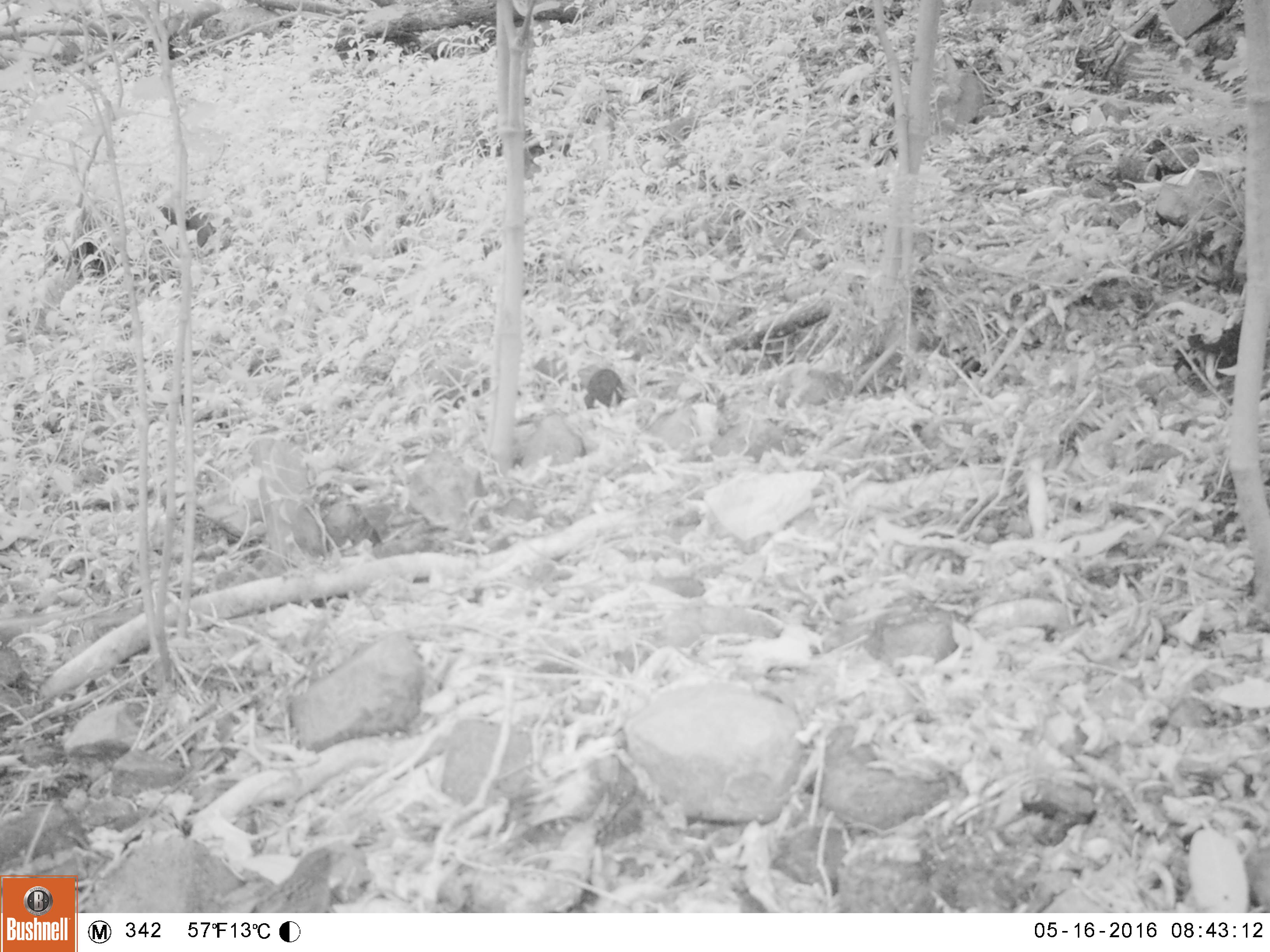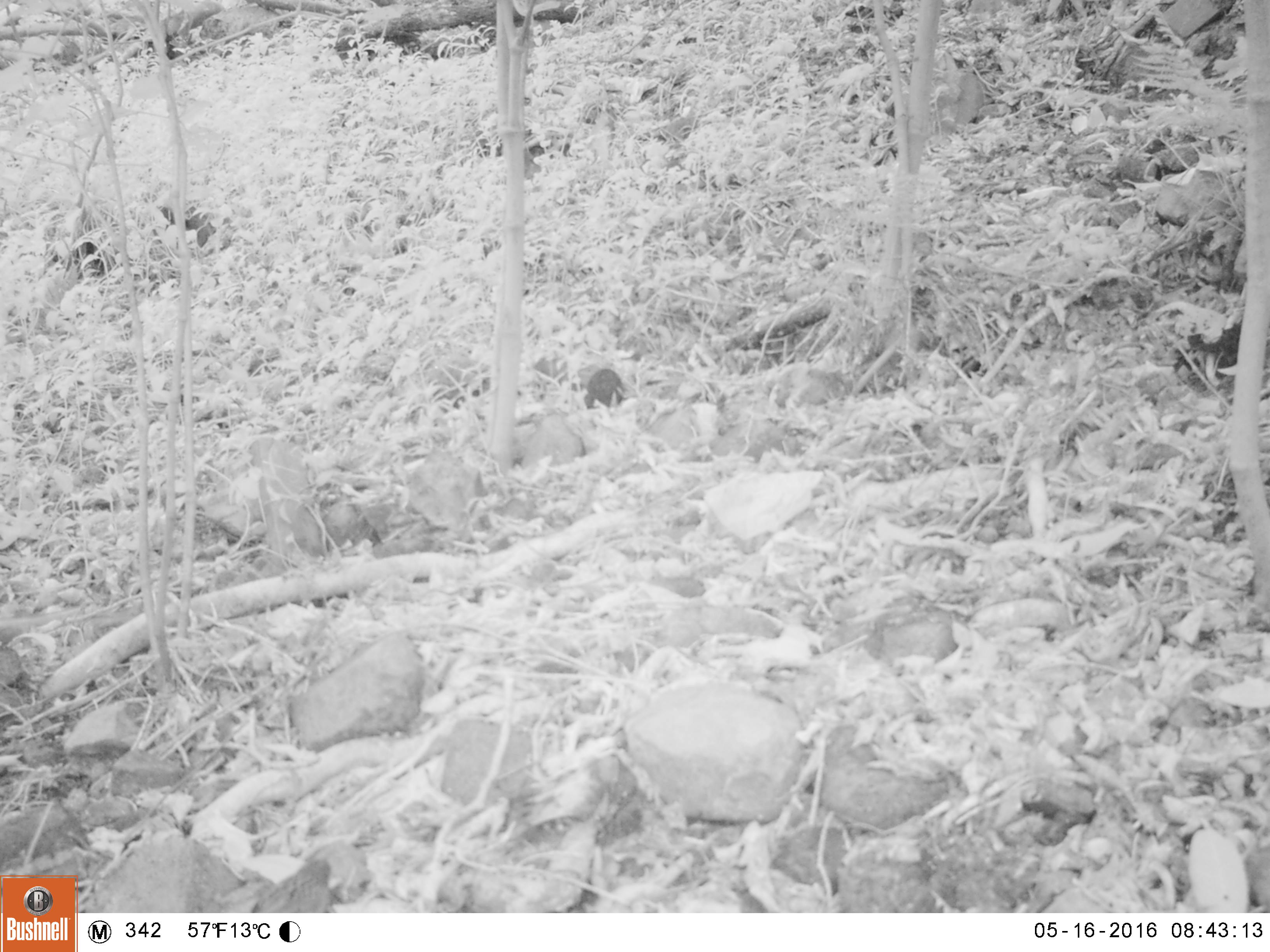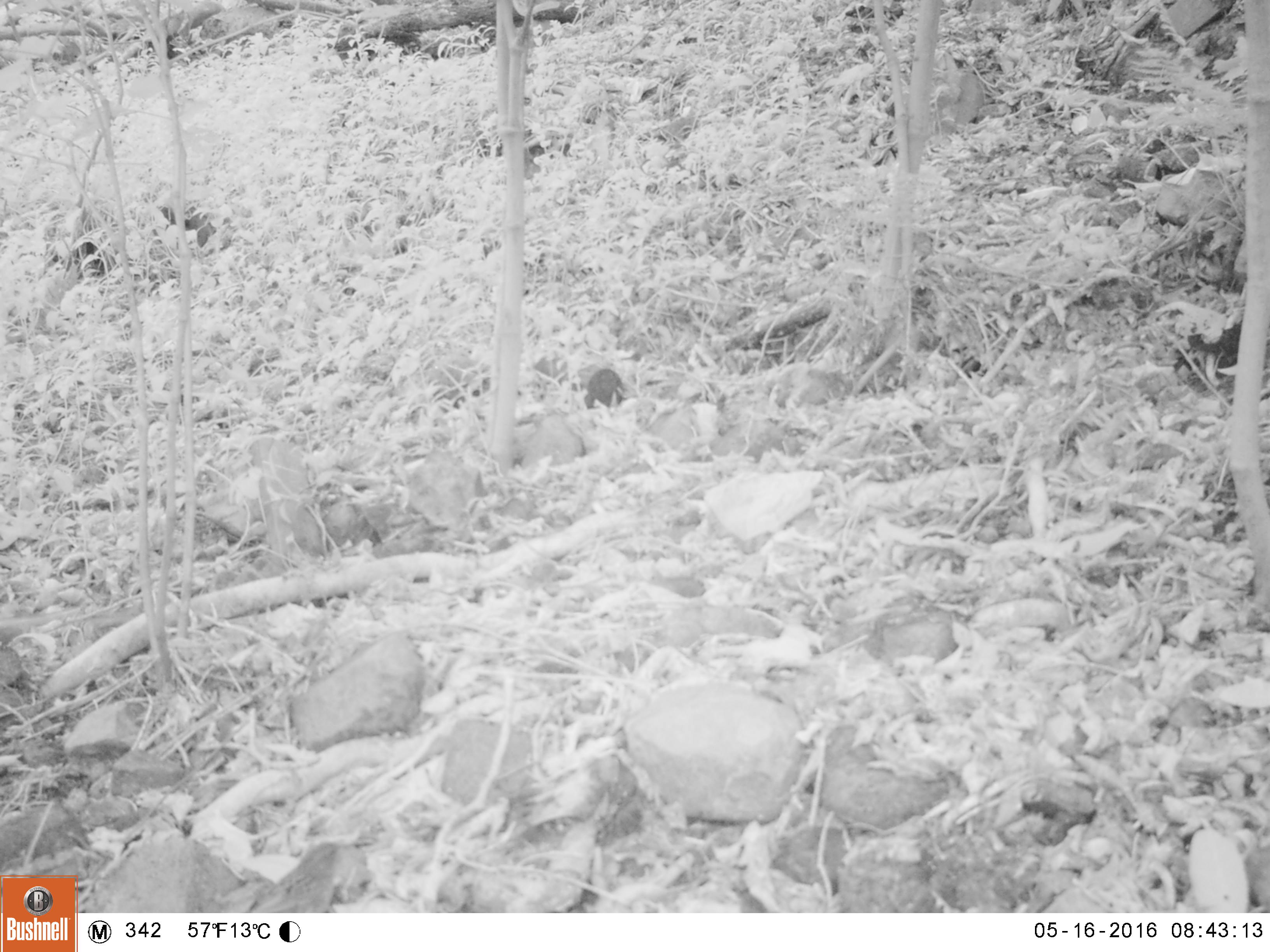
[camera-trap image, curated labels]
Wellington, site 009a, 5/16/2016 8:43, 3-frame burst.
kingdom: Animalia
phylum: Chordata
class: Aves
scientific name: Aves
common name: bird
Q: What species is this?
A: Bird (Aves).